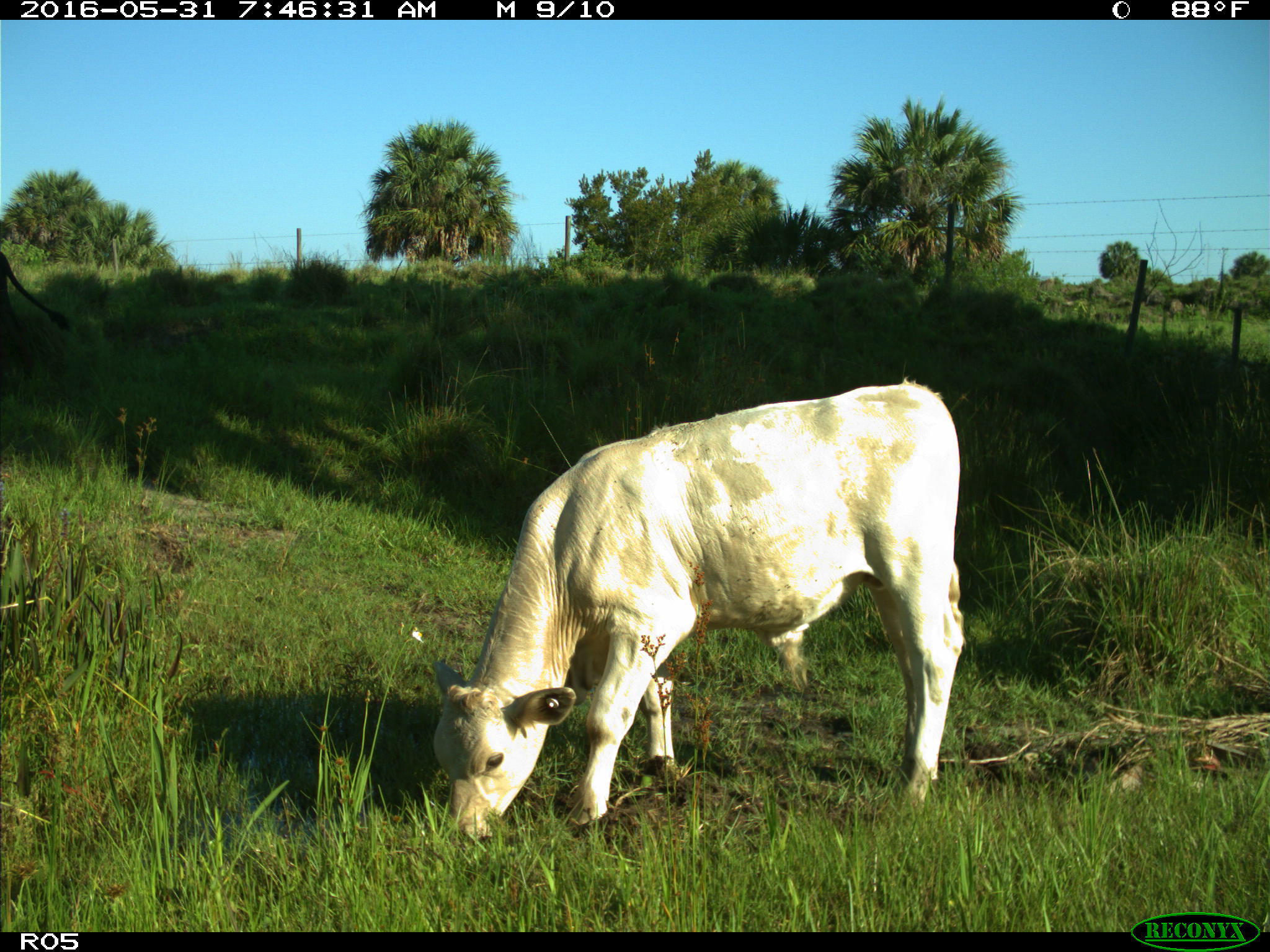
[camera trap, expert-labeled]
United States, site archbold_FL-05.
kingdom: Animalia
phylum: Chordata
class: Mammalia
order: Artiodactyla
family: Bovidae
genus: Bos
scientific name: Bos taurus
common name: domestic cow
Bos taurus (domestic cow).